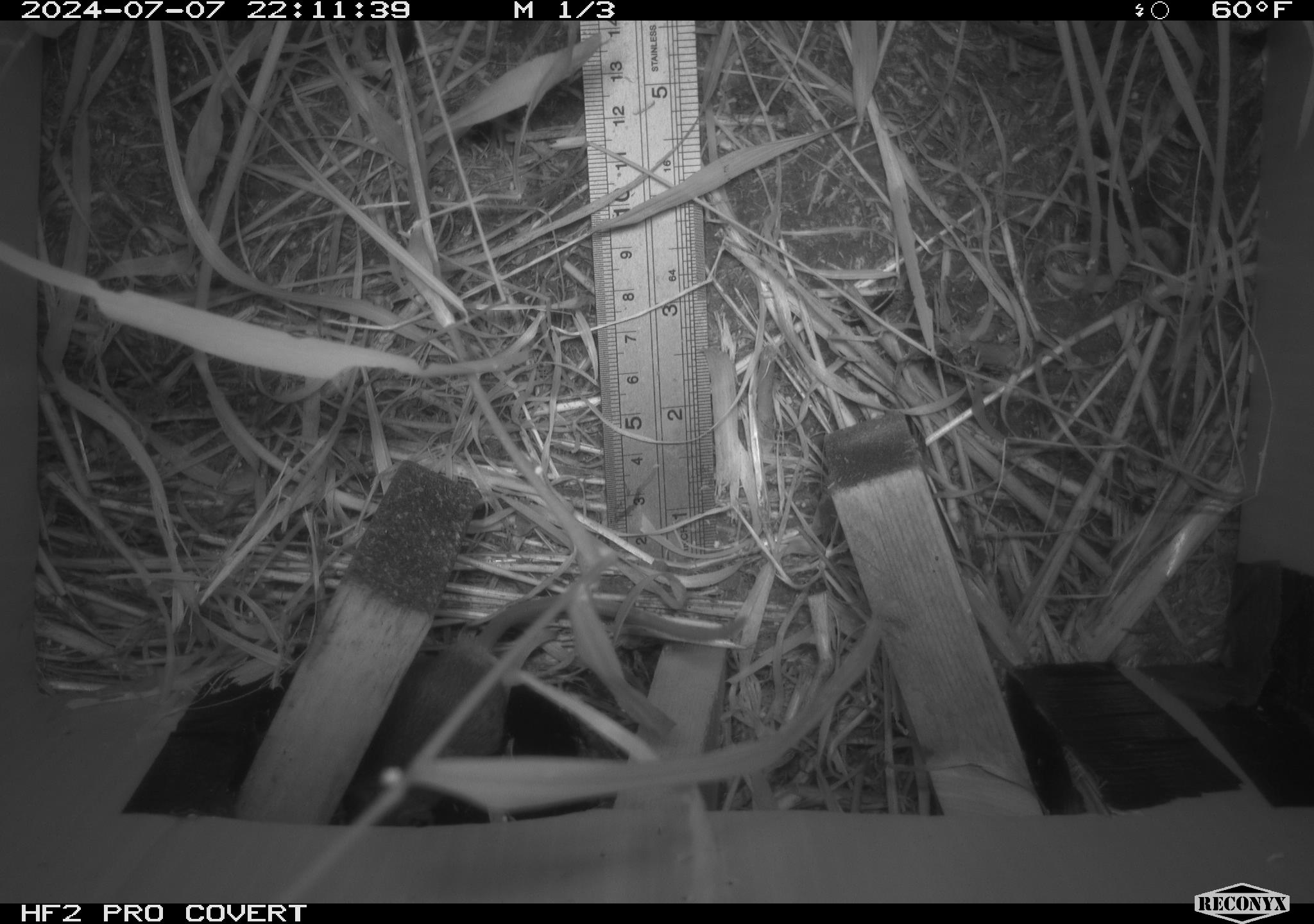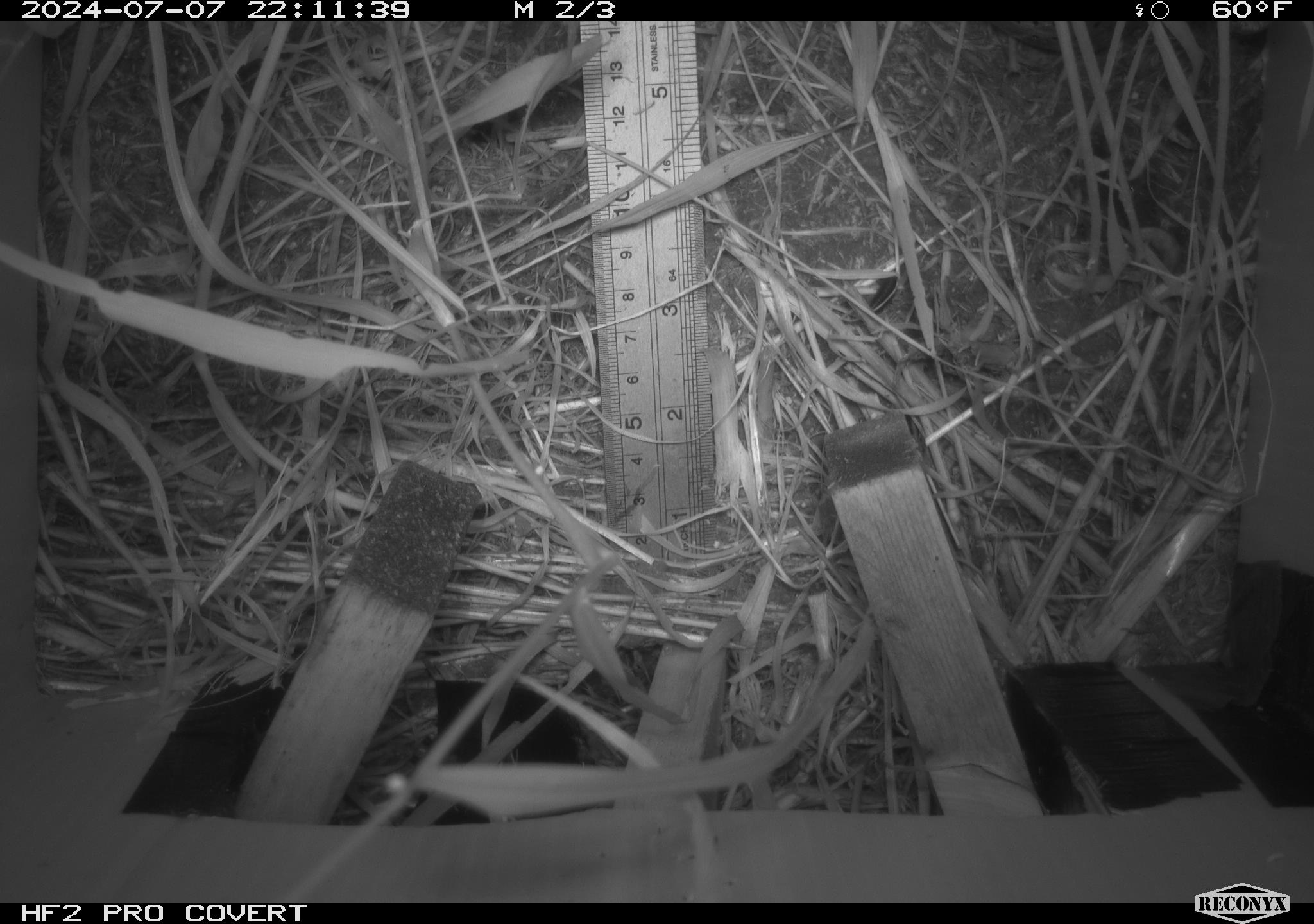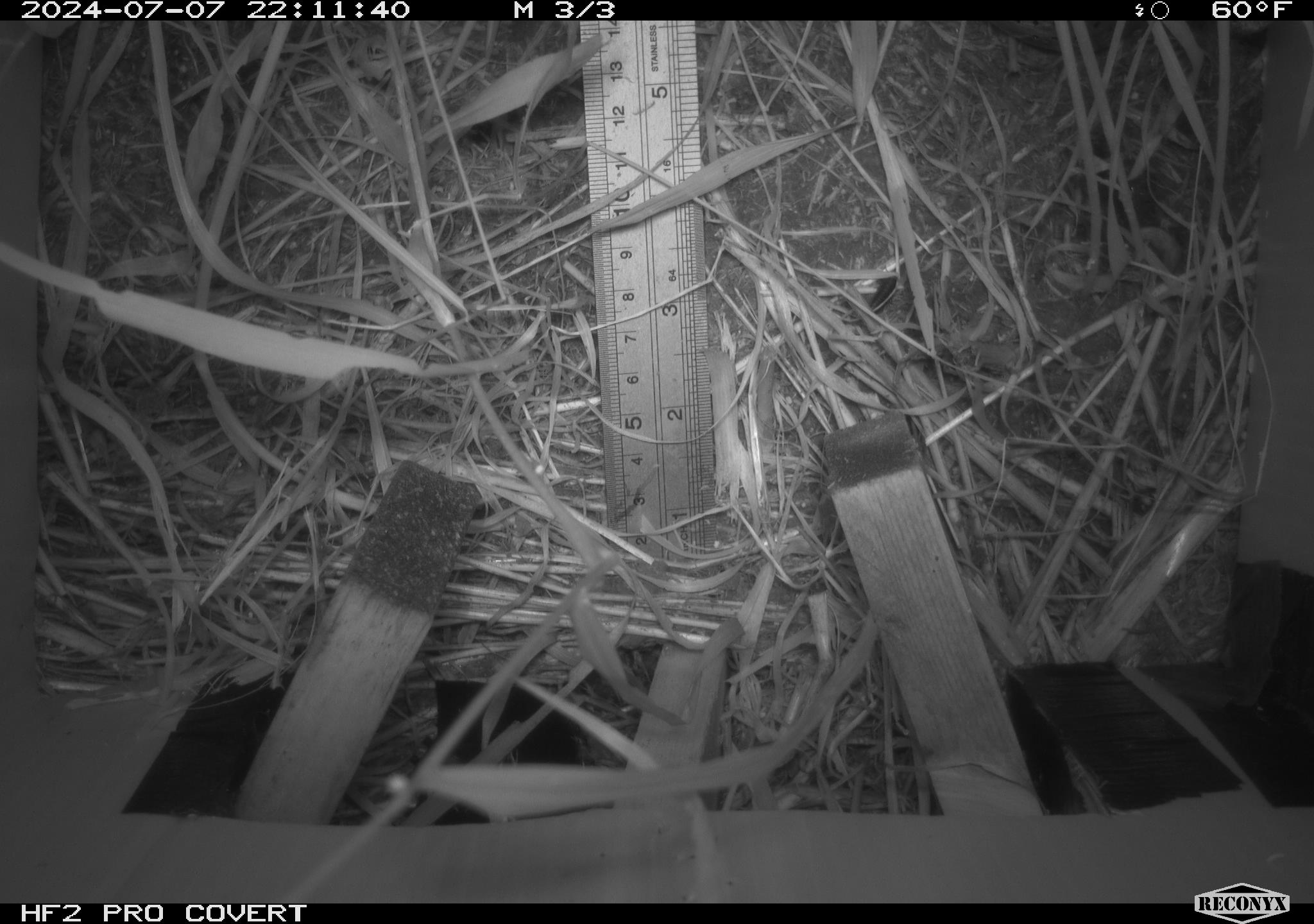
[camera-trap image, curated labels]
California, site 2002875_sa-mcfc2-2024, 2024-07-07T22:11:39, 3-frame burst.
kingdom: Animalia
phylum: Chordata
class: Mammalia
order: Rodentia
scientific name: Rodentia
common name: rodent